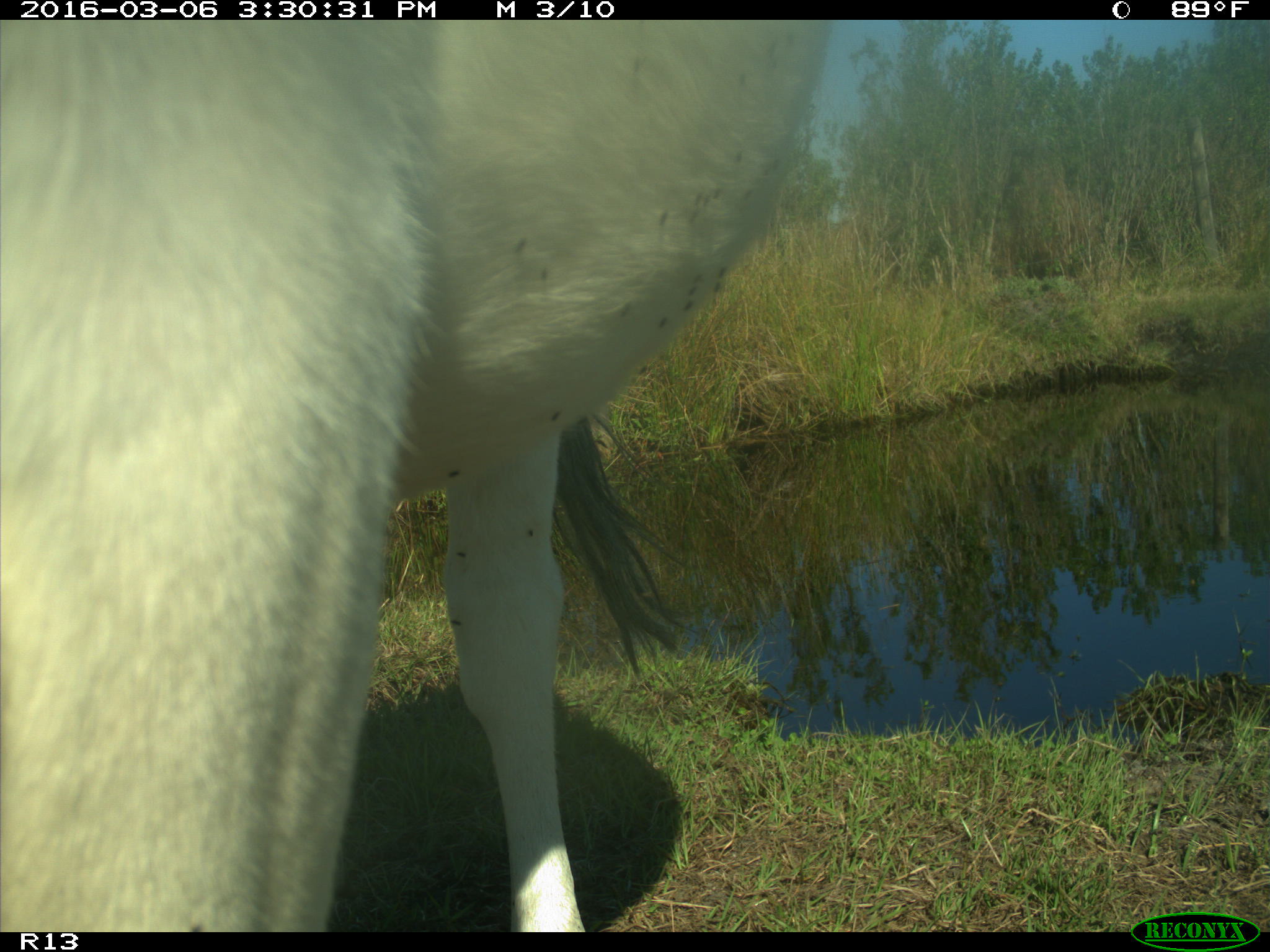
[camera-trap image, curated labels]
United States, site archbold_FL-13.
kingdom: Animalia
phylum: Chordata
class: Mammalia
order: Artiodactyla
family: Bovidae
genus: Bos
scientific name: Bos taurus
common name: domestic cow